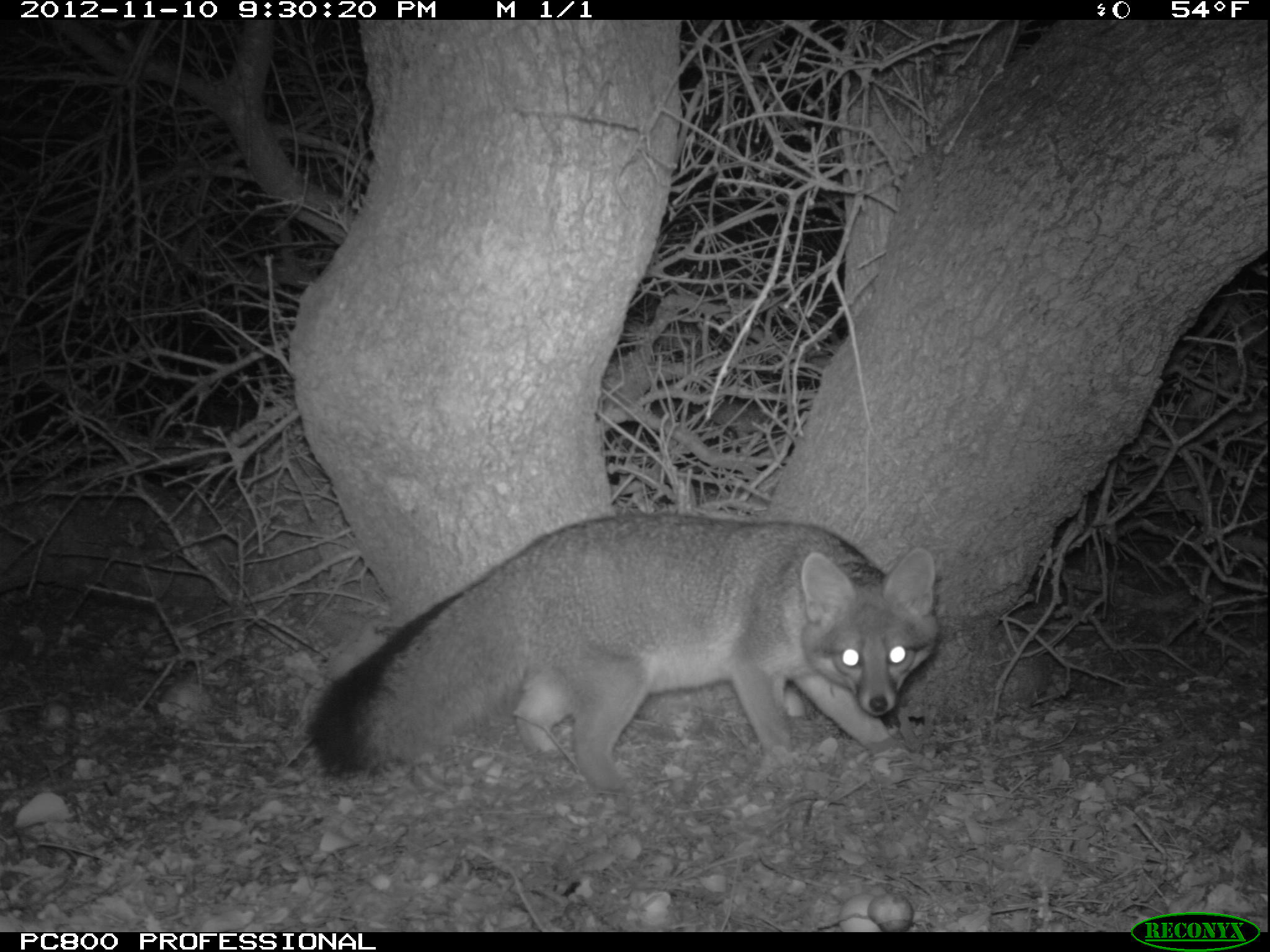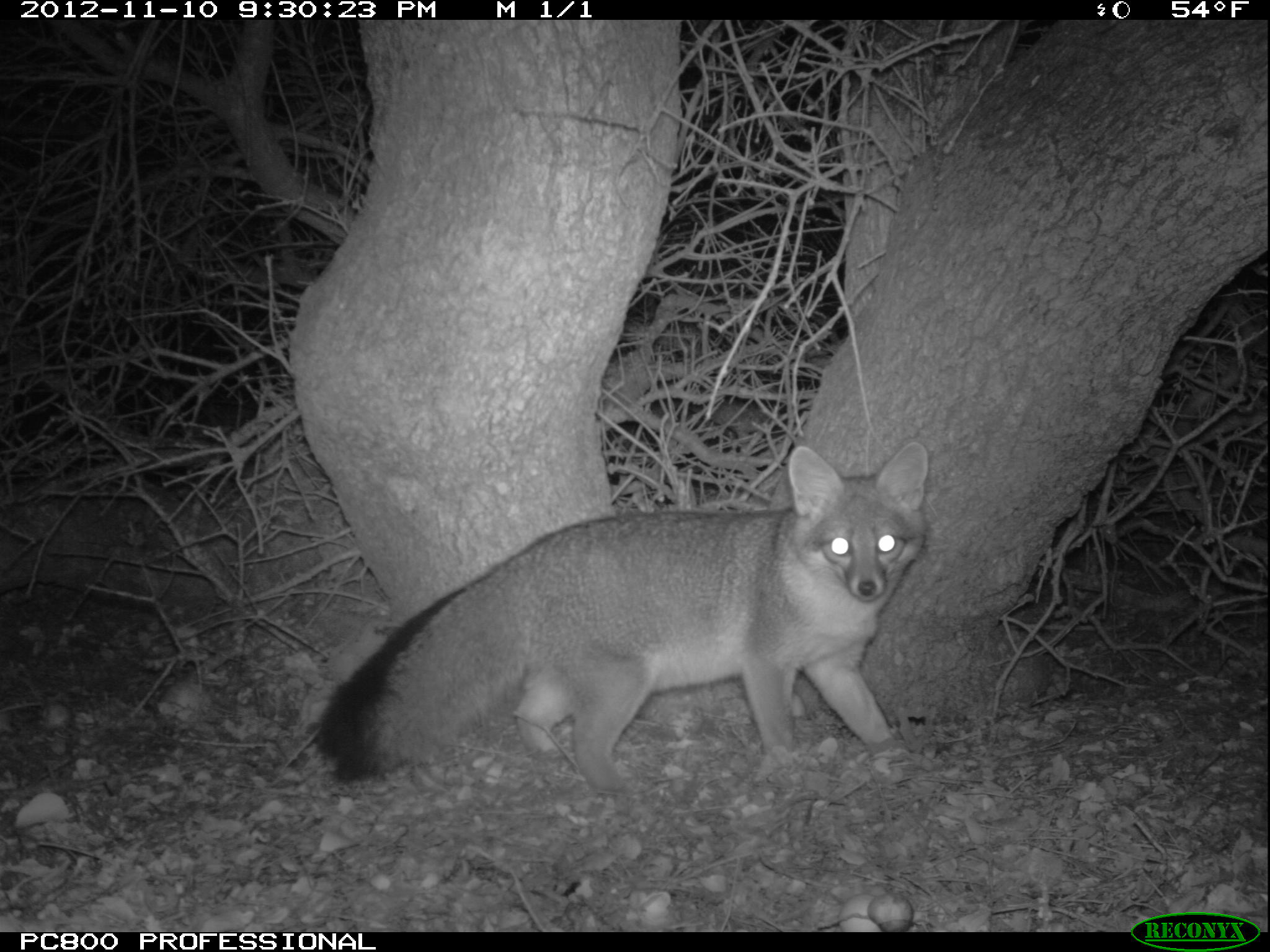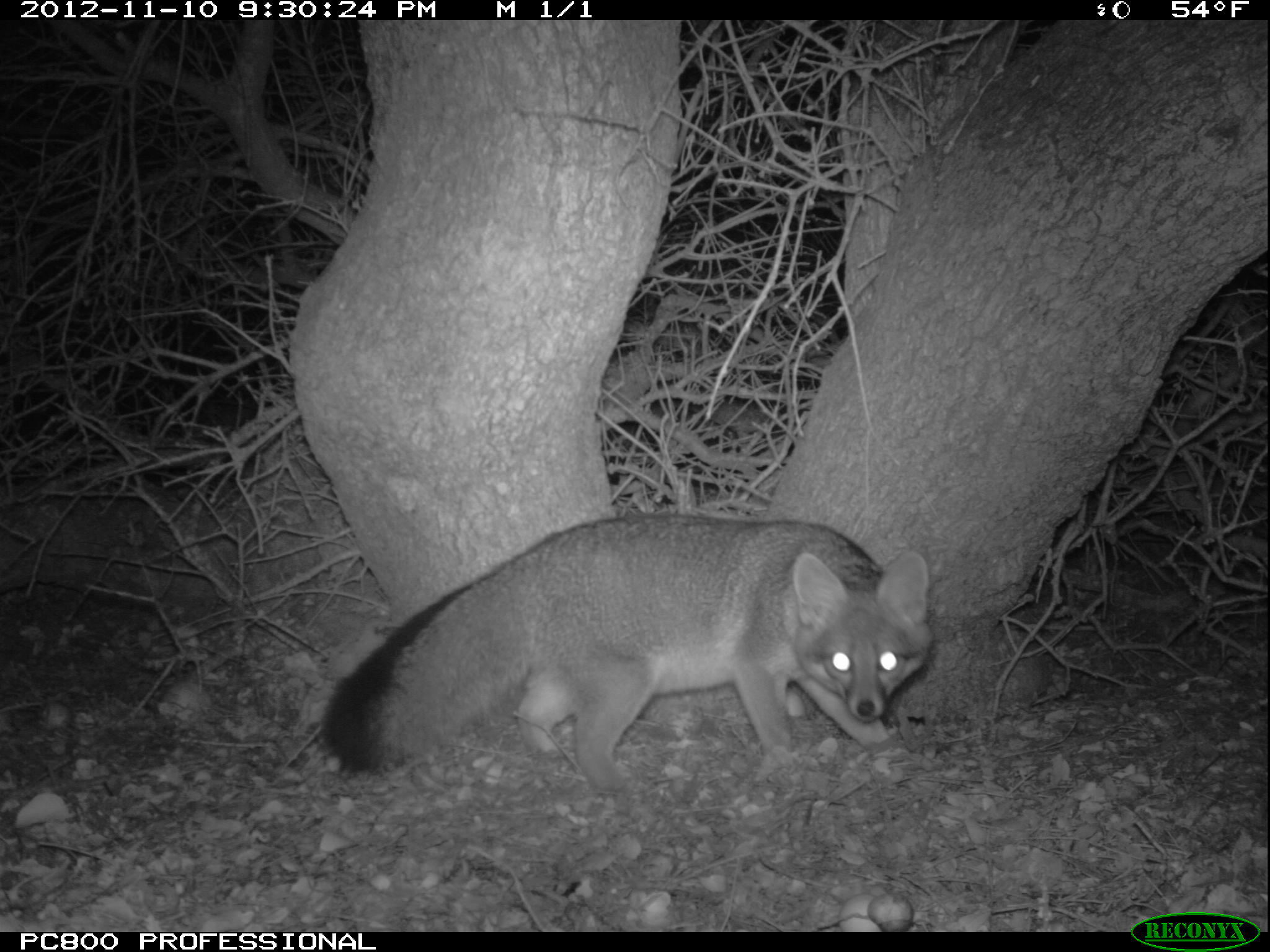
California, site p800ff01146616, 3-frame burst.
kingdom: Animalia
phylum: Chordata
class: Mammalia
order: Carnivora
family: Canidae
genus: Urocyon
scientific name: Urocyon littoralis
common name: island fox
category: fox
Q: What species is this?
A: Fox (island fox) (Urocyon littoralis).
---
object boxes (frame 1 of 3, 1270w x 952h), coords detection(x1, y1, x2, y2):
fox: detection(304, 511, 938, 796)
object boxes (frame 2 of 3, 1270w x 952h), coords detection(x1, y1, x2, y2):
fox: detection(314, 443, 928, 801)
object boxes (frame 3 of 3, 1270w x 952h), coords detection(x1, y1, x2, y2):
fox: detection(316, 511, 932, 796)